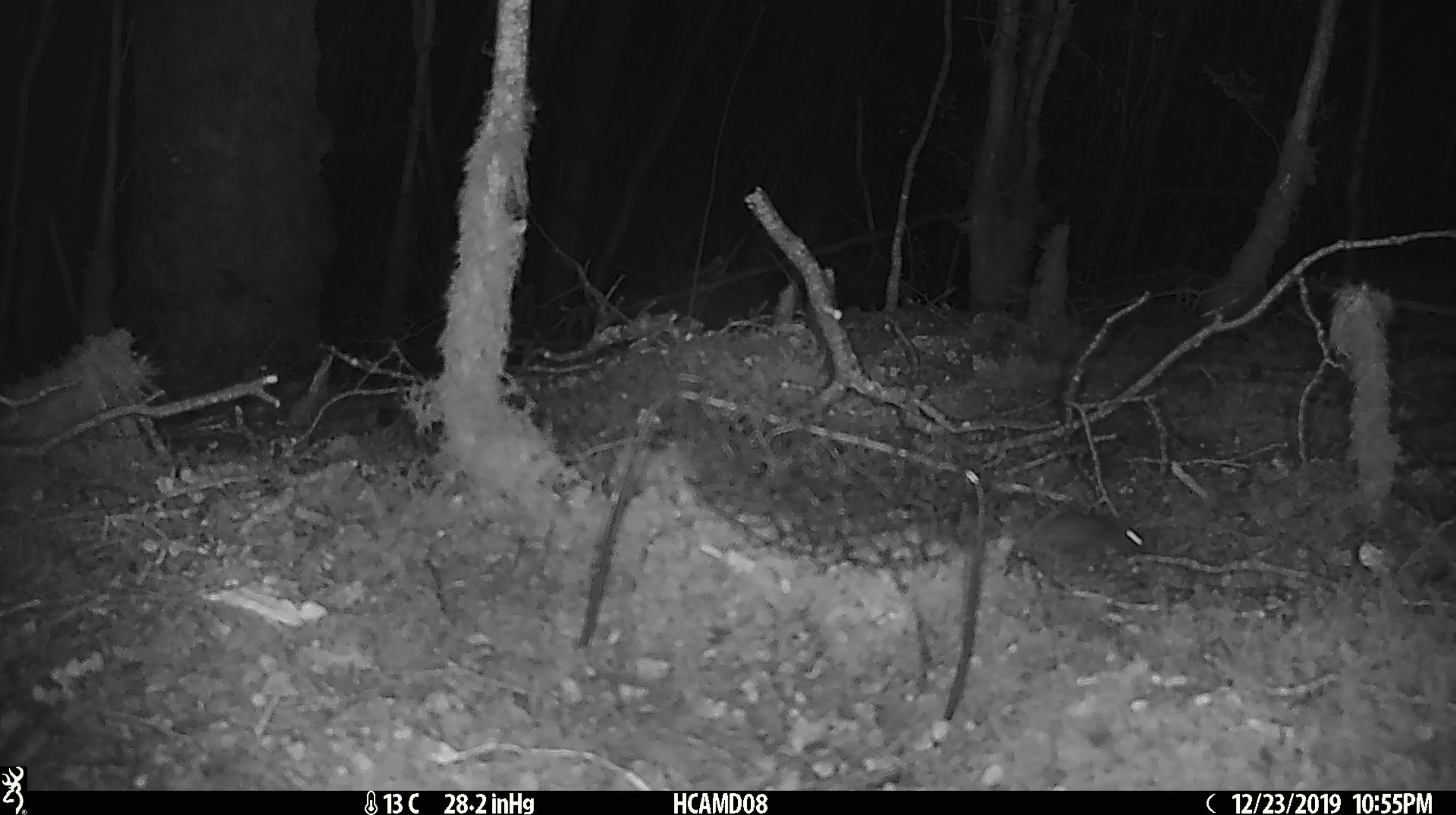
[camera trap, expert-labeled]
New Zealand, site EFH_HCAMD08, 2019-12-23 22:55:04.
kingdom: Animalia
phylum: Chordata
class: Mammalia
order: Rodentia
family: Muridae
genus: Mus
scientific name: Mus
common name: mouse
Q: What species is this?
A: Mouse (Mus).